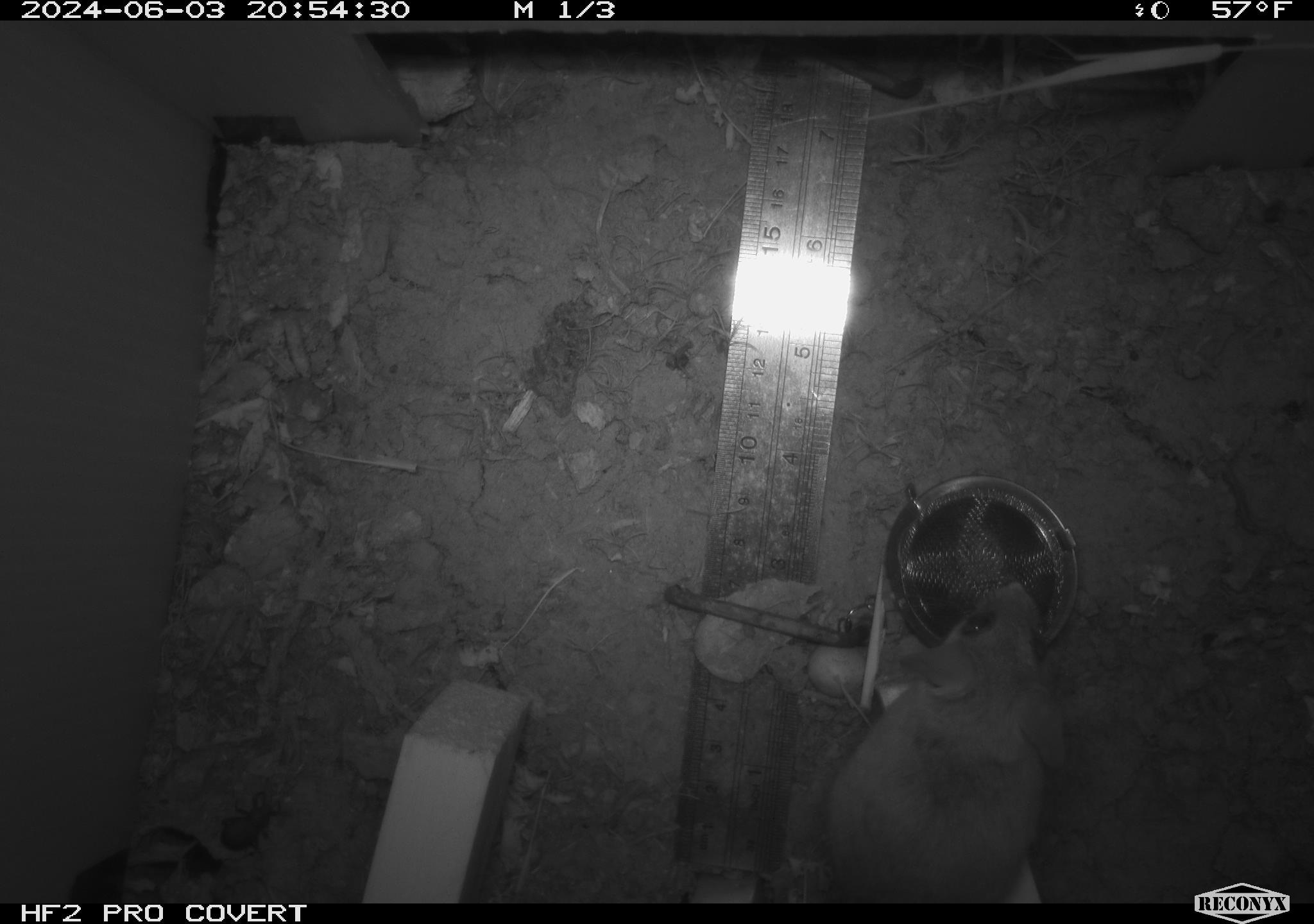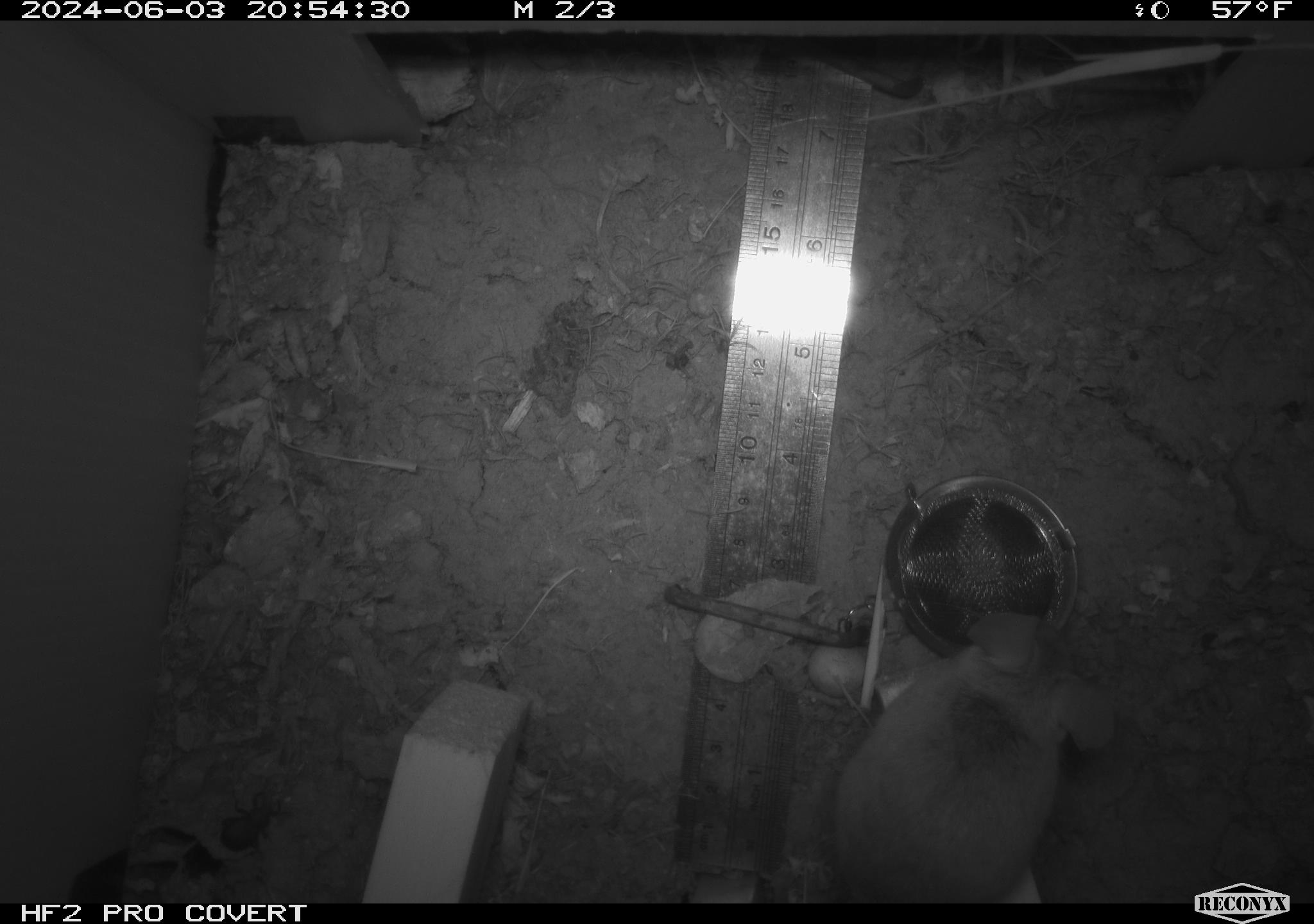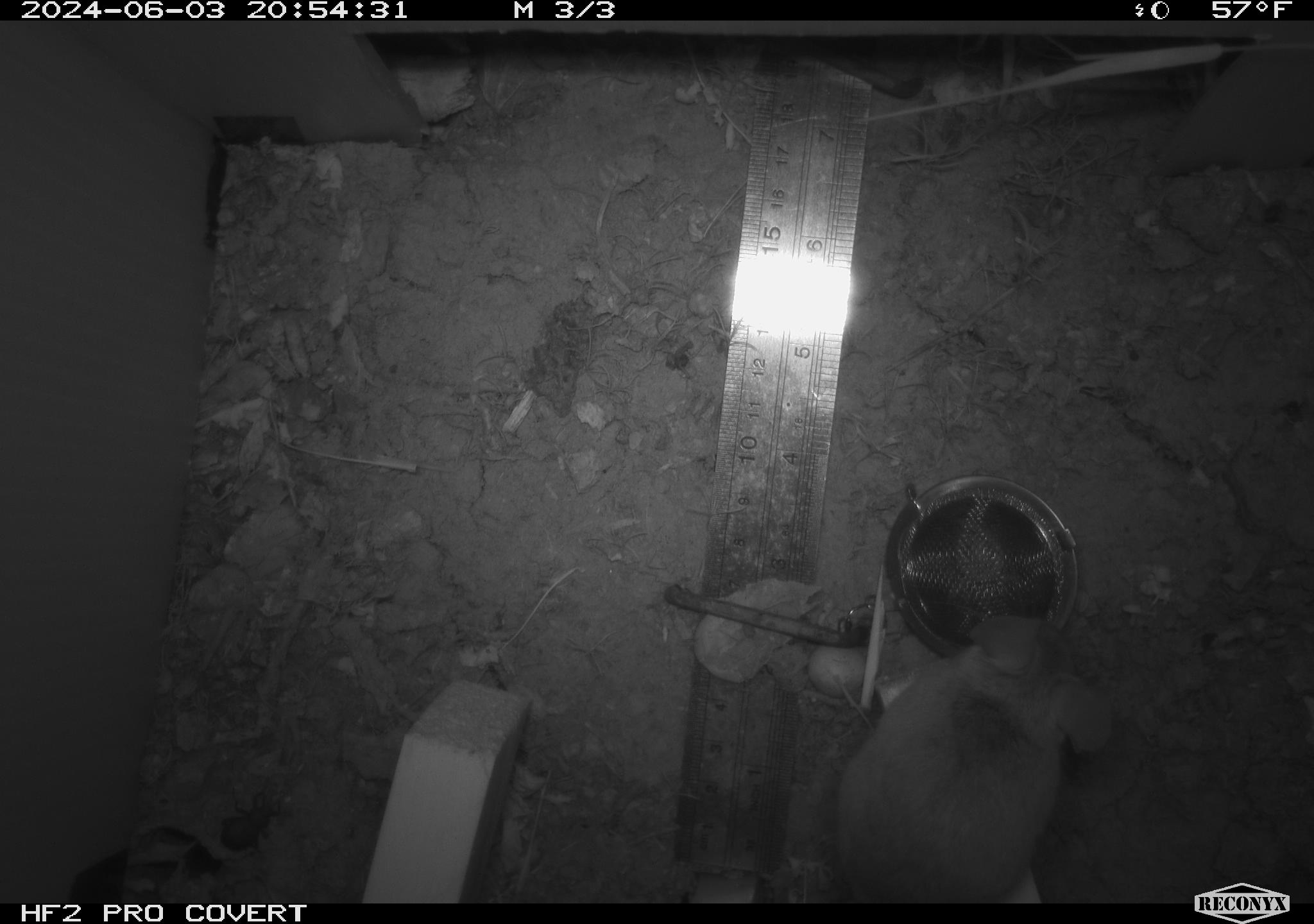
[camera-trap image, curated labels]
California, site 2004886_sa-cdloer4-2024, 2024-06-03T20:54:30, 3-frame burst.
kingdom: Animalia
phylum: Chordata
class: Mammalia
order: Rodentia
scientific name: Rodentia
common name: rodent